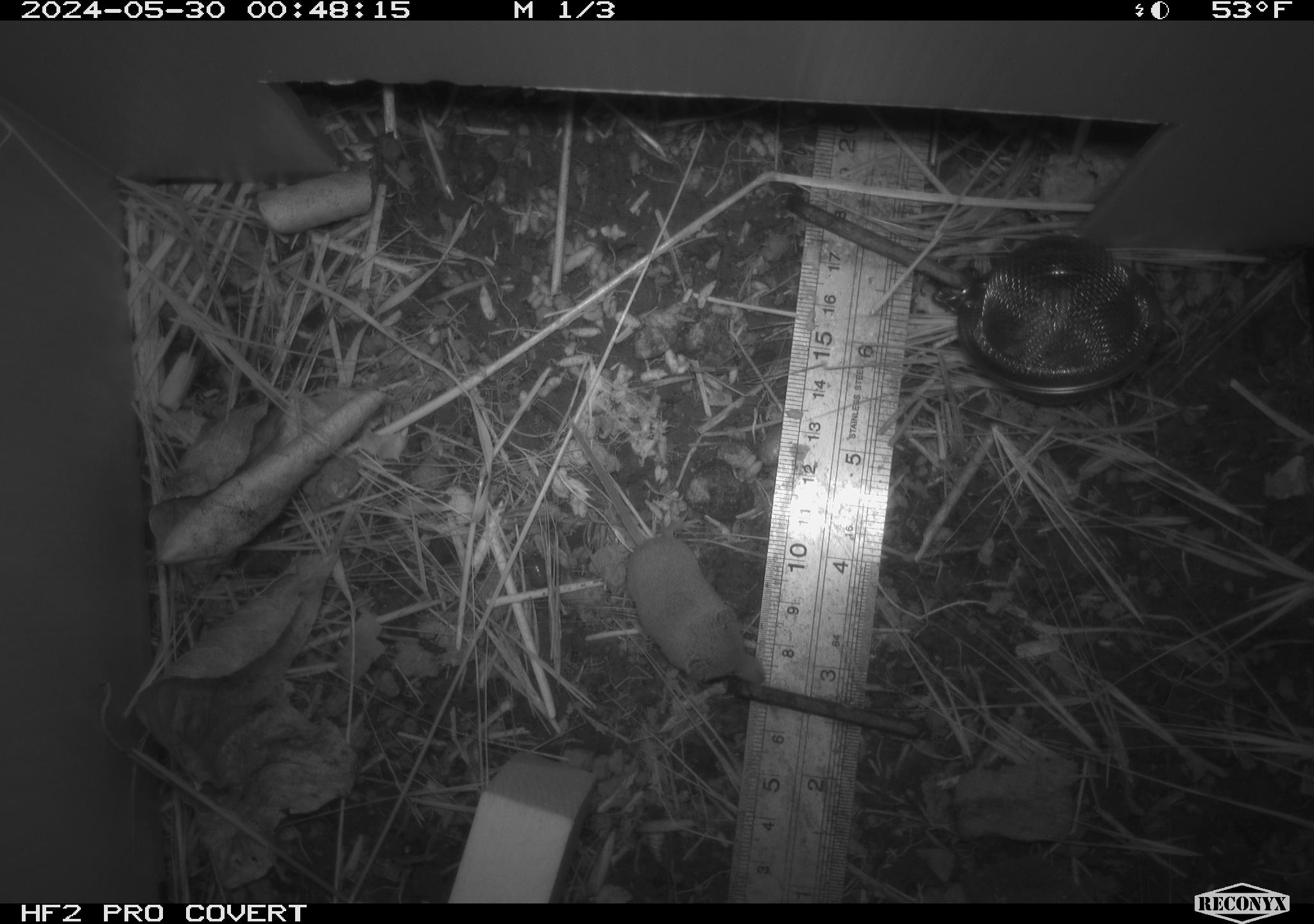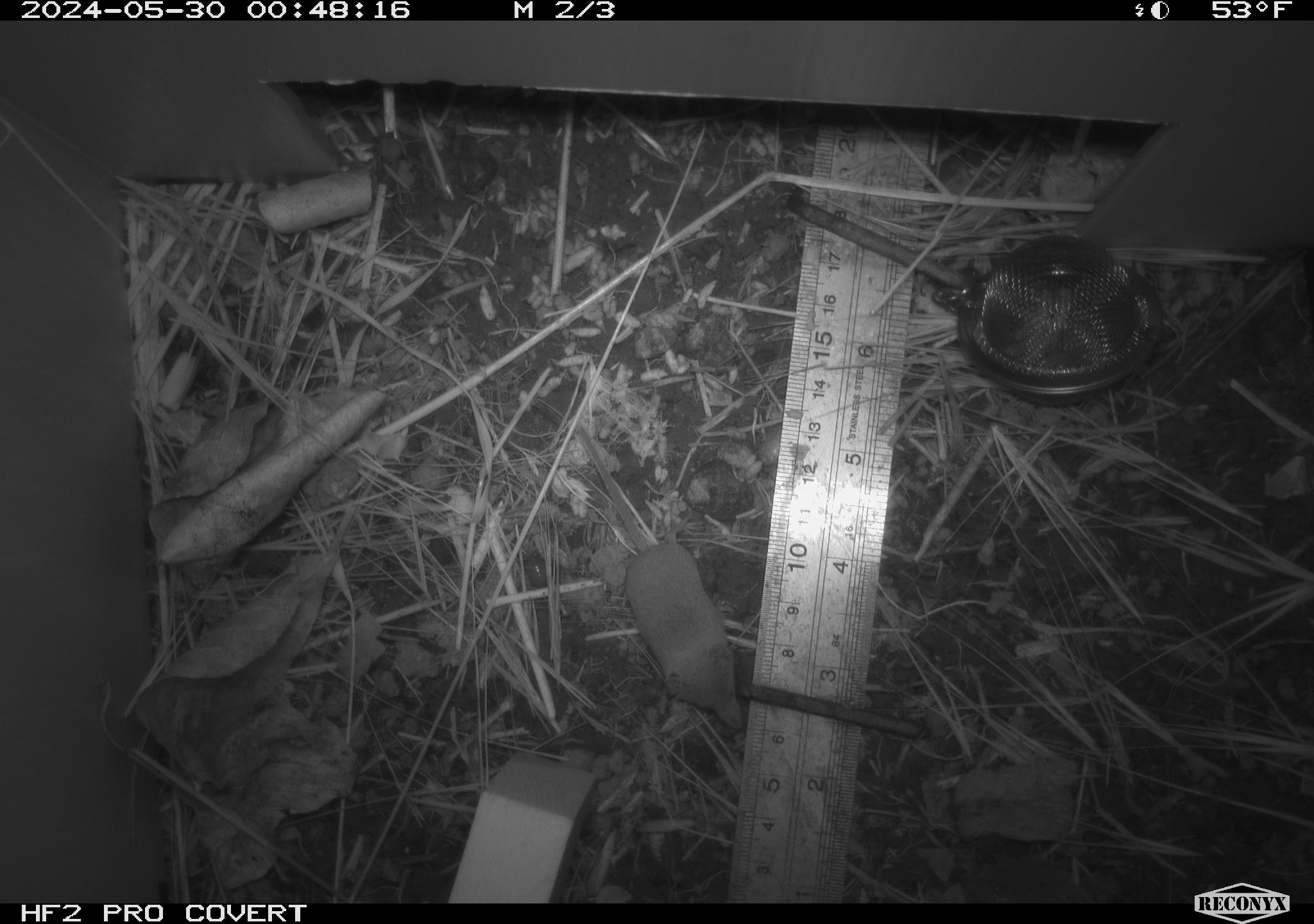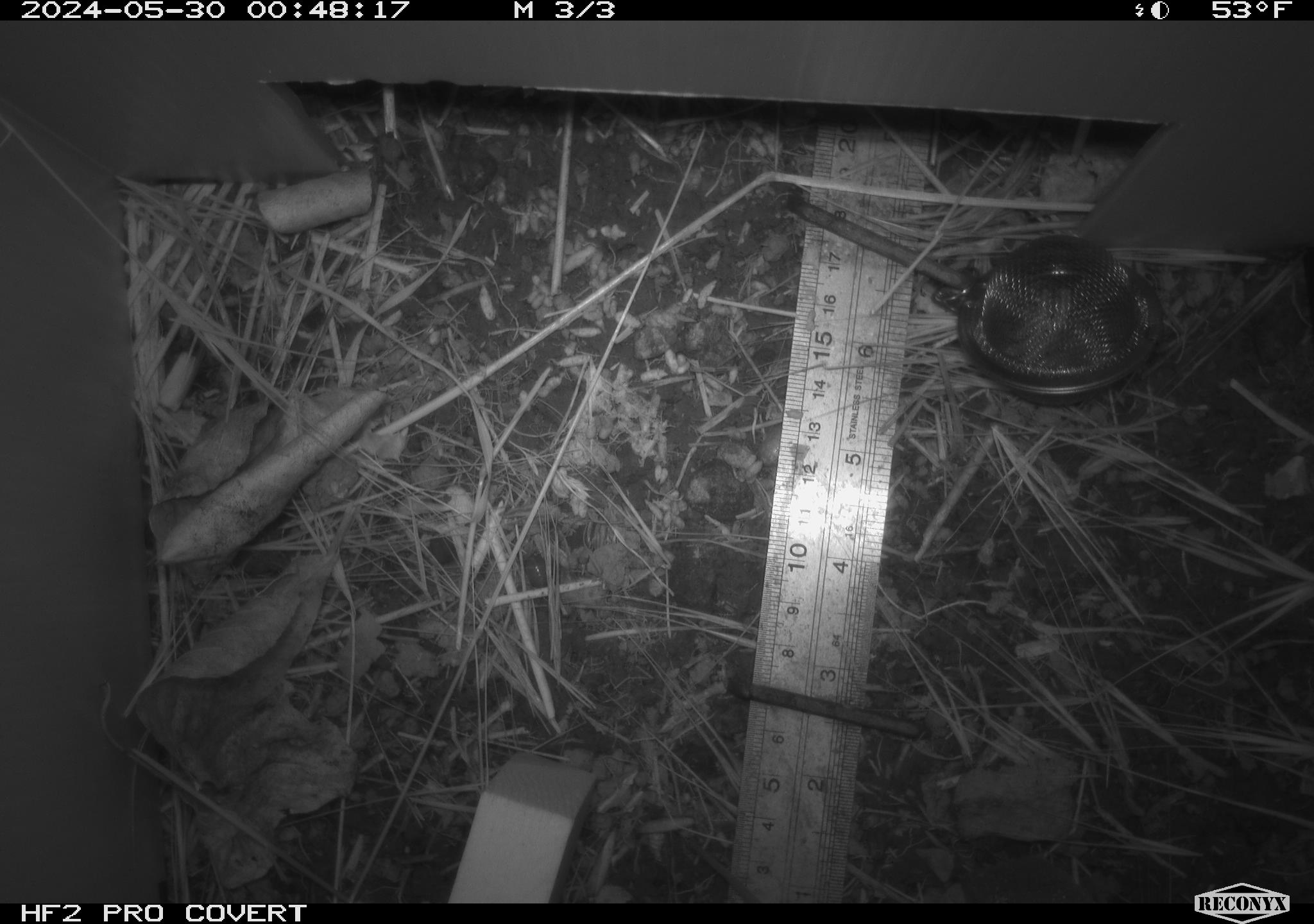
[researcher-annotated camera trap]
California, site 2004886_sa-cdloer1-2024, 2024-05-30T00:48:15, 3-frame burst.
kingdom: Animalia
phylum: Chordata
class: Mammalia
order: Eulipotyphla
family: Soricidae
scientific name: Soricidae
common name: shrews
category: soricidae family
Soricidae family (shrews) (Soricidae).